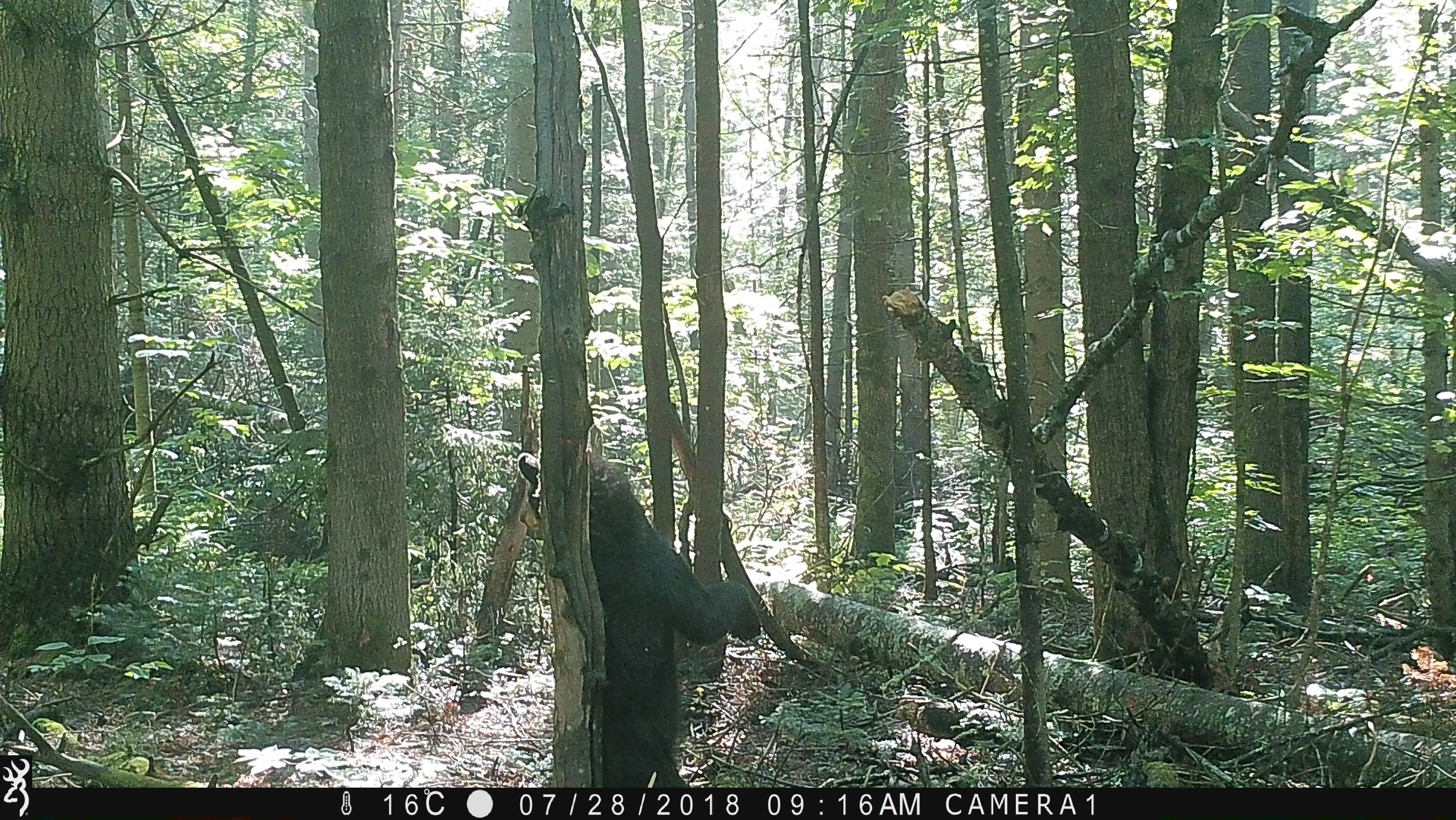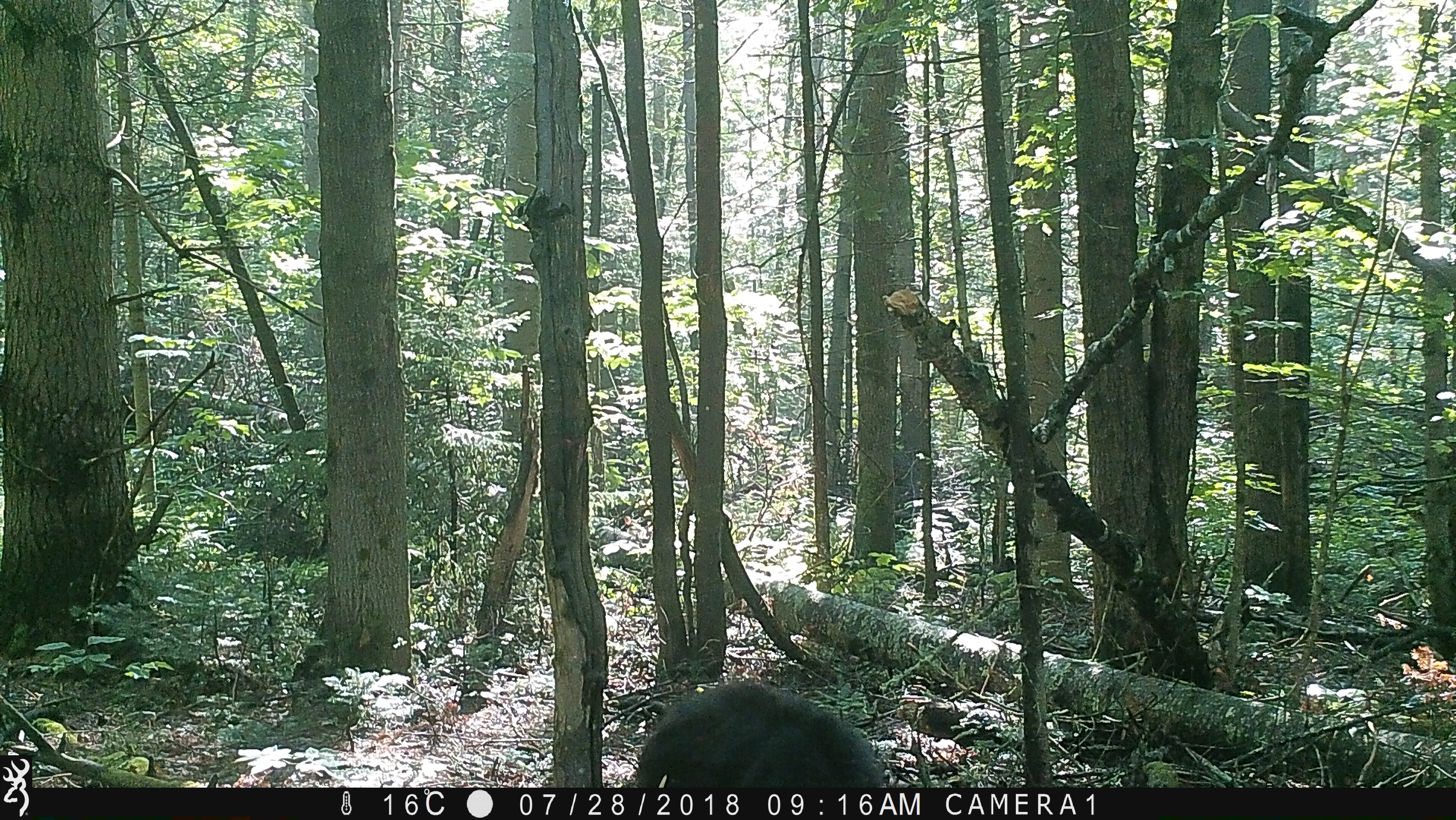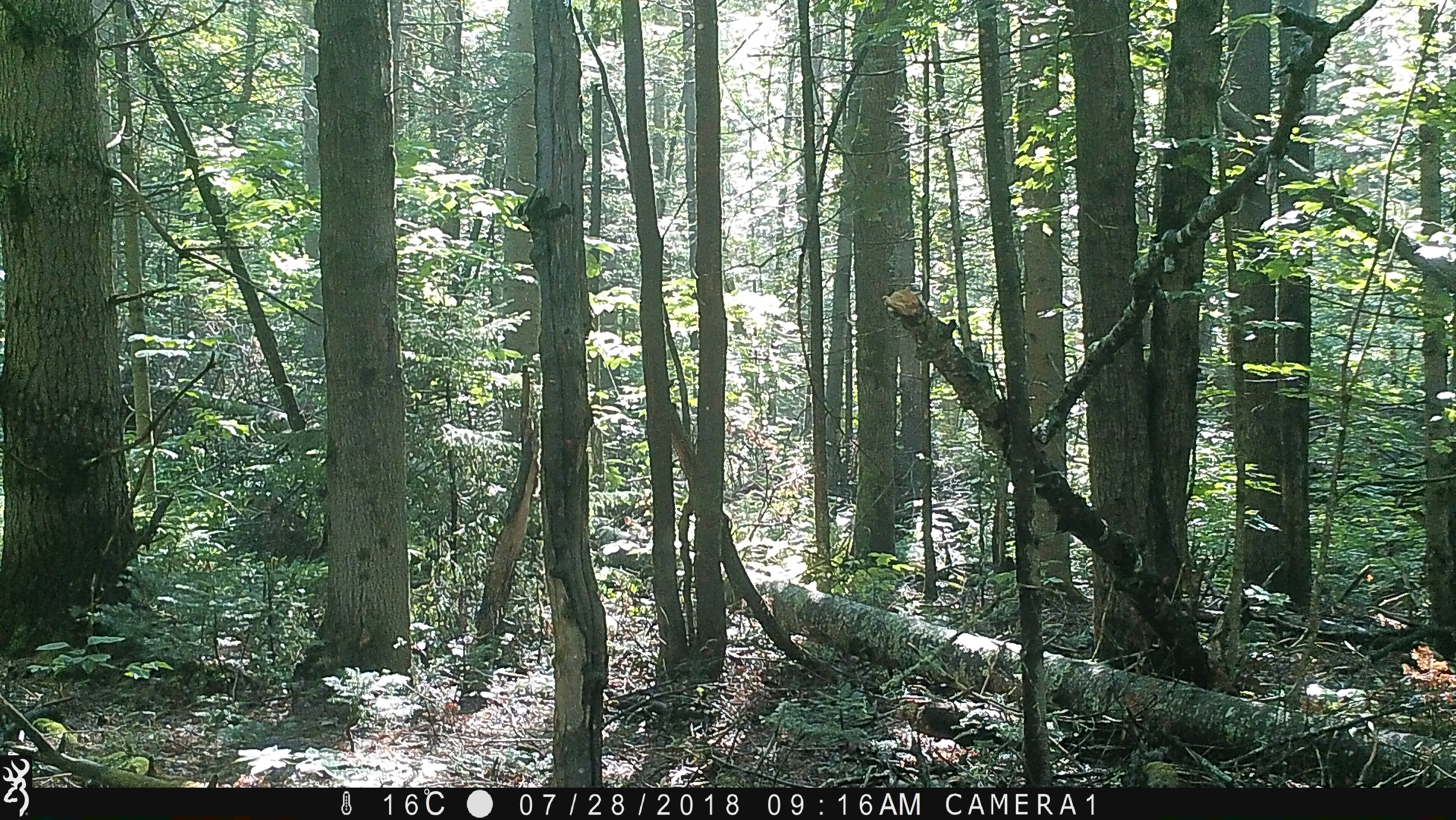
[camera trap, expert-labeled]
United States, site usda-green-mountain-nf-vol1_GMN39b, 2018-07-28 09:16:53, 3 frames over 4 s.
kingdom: Animalia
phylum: Chordata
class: Mammalia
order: Carnivora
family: Ursidae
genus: Ursus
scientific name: Ursus americanus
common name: black bear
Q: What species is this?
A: Black bear (Ursus americanus).